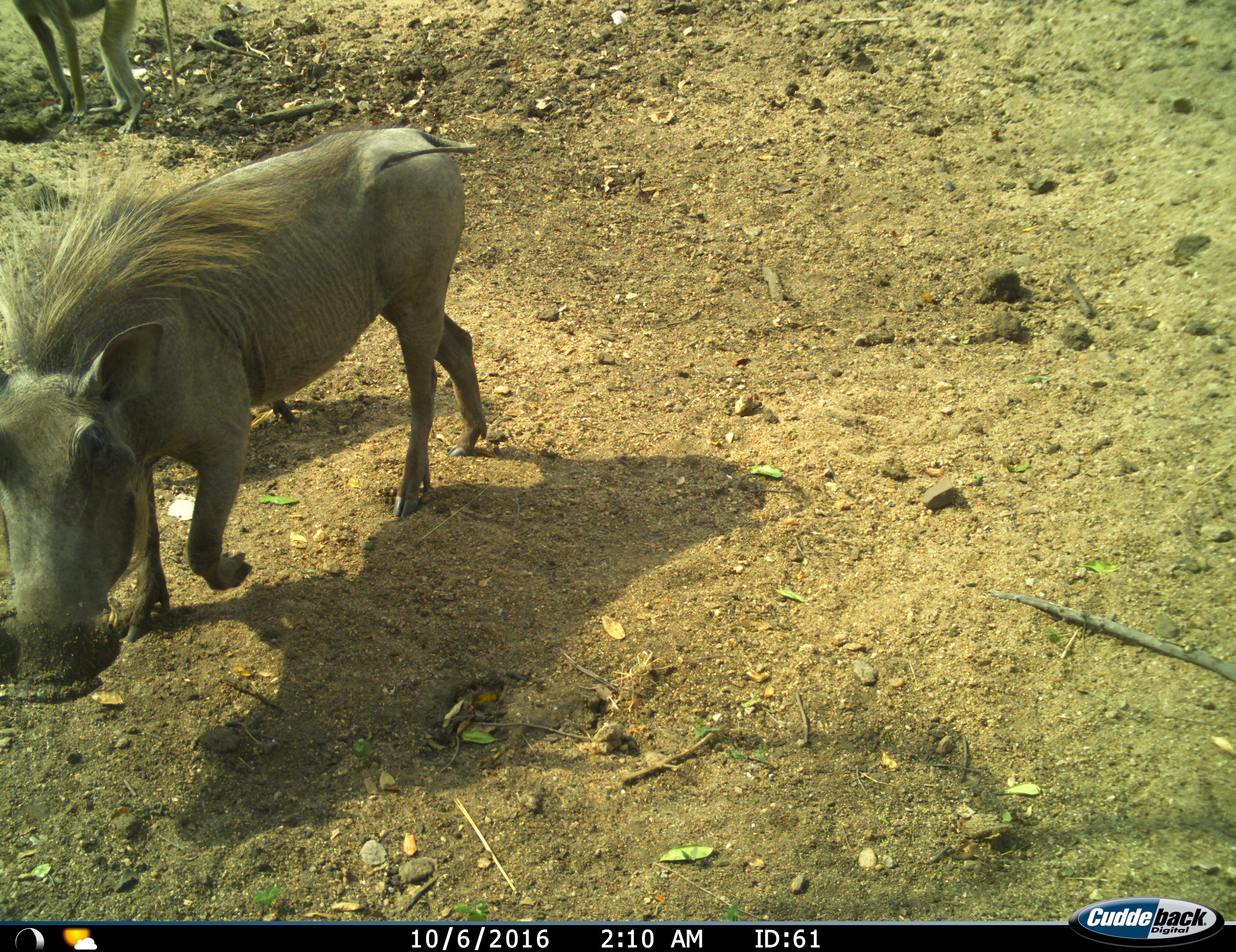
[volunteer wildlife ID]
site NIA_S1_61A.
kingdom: Animalia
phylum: Chordata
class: Mammalia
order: Primates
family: Cercopithecidae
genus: Papio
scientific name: Papio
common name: baboon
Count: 1.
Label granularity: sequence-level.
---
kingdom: Animalia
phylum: Chordata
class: Mammalia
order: Artiodactyla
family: Suidae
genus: Phacochoerus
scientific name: Phacochoerus africanus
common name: warthog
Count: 1.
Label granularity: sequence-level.